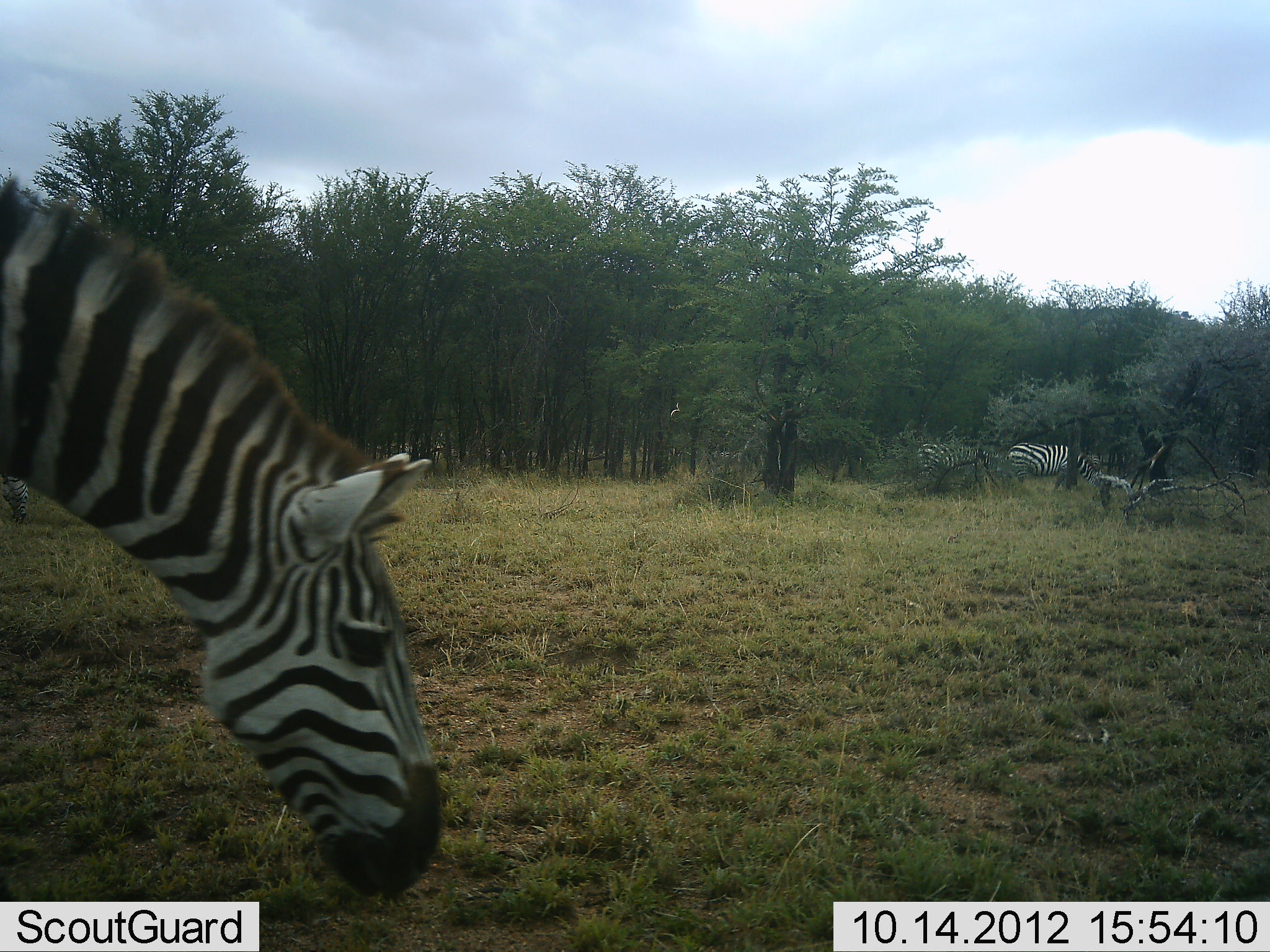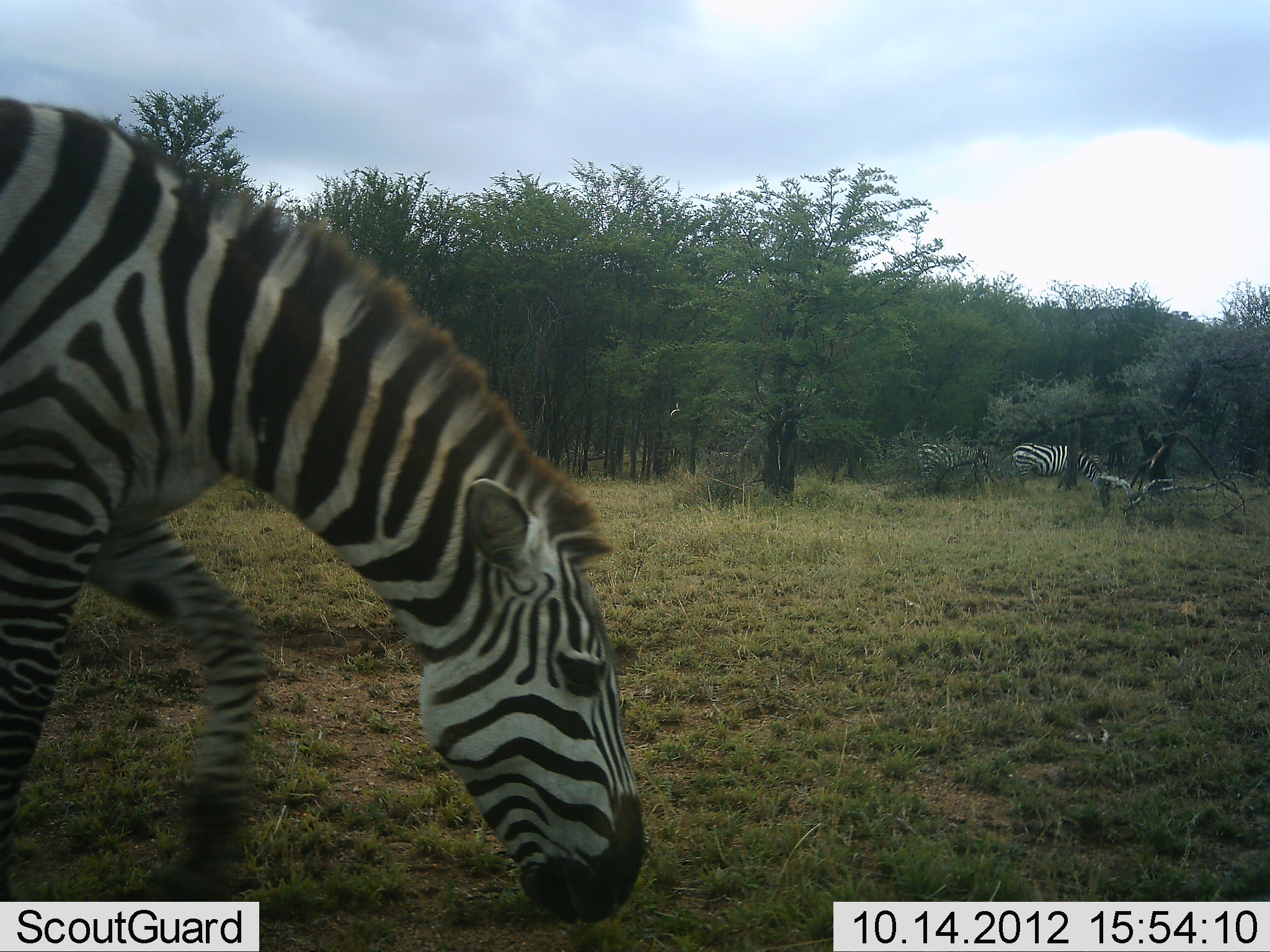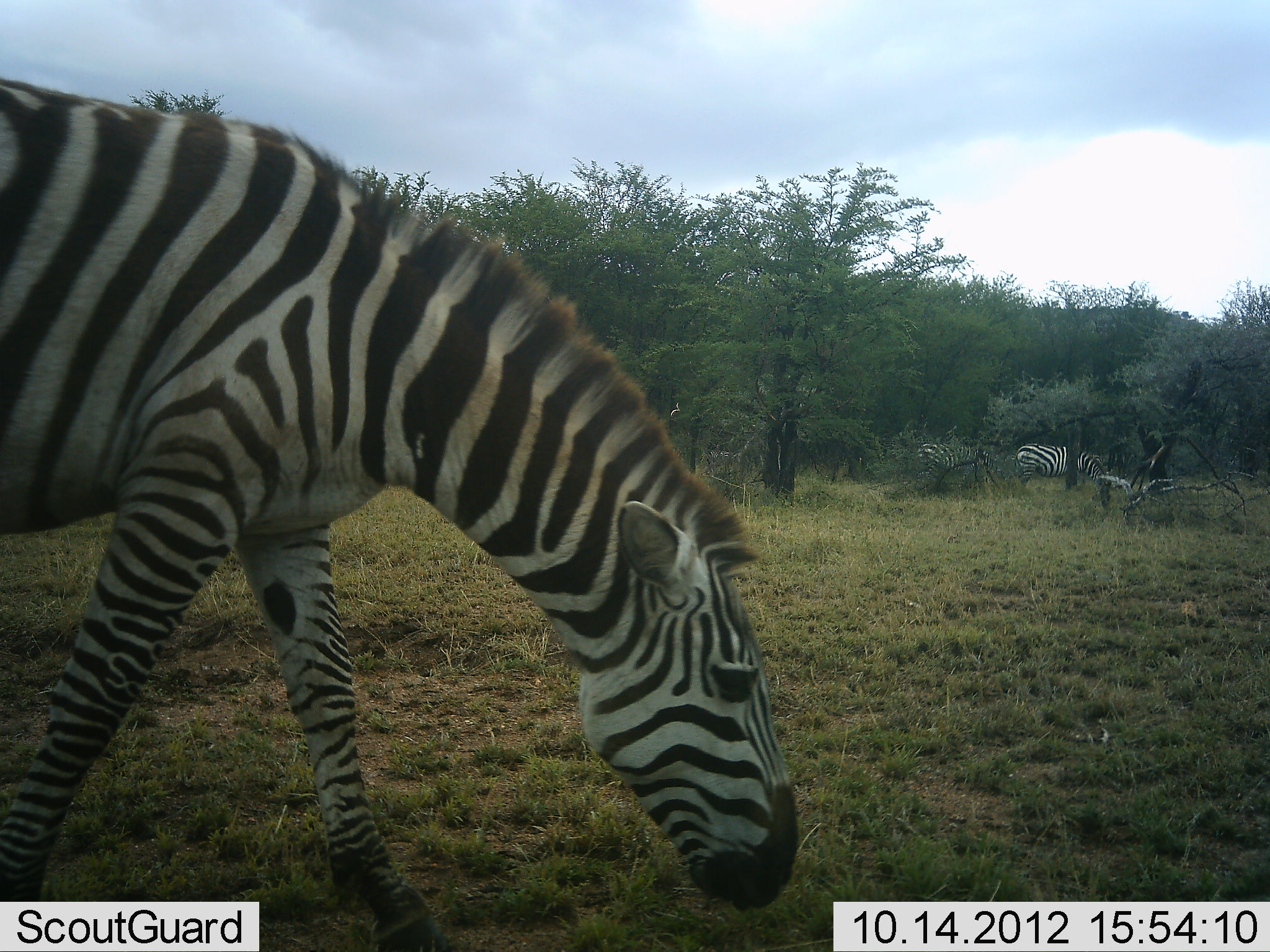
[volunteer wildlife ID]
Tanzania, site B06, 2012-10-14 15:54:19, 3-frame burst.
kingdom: Animalia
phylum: Chordata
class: Mammalia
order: Perissodactyla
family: Equidae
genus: Equus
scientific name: Equus quagga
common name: plains zebra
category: zebra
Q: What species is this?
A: Zebra (plains zebra) (Equus quagga).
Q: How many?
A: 3.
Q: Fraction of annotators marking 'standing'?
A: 50%.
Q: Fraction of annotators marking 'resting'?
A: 0%.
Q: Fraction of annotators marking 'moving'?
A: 50%.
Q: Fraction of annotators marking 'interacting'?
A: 0%.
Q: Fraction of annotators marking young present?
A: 0%.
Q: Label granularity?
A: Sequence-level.